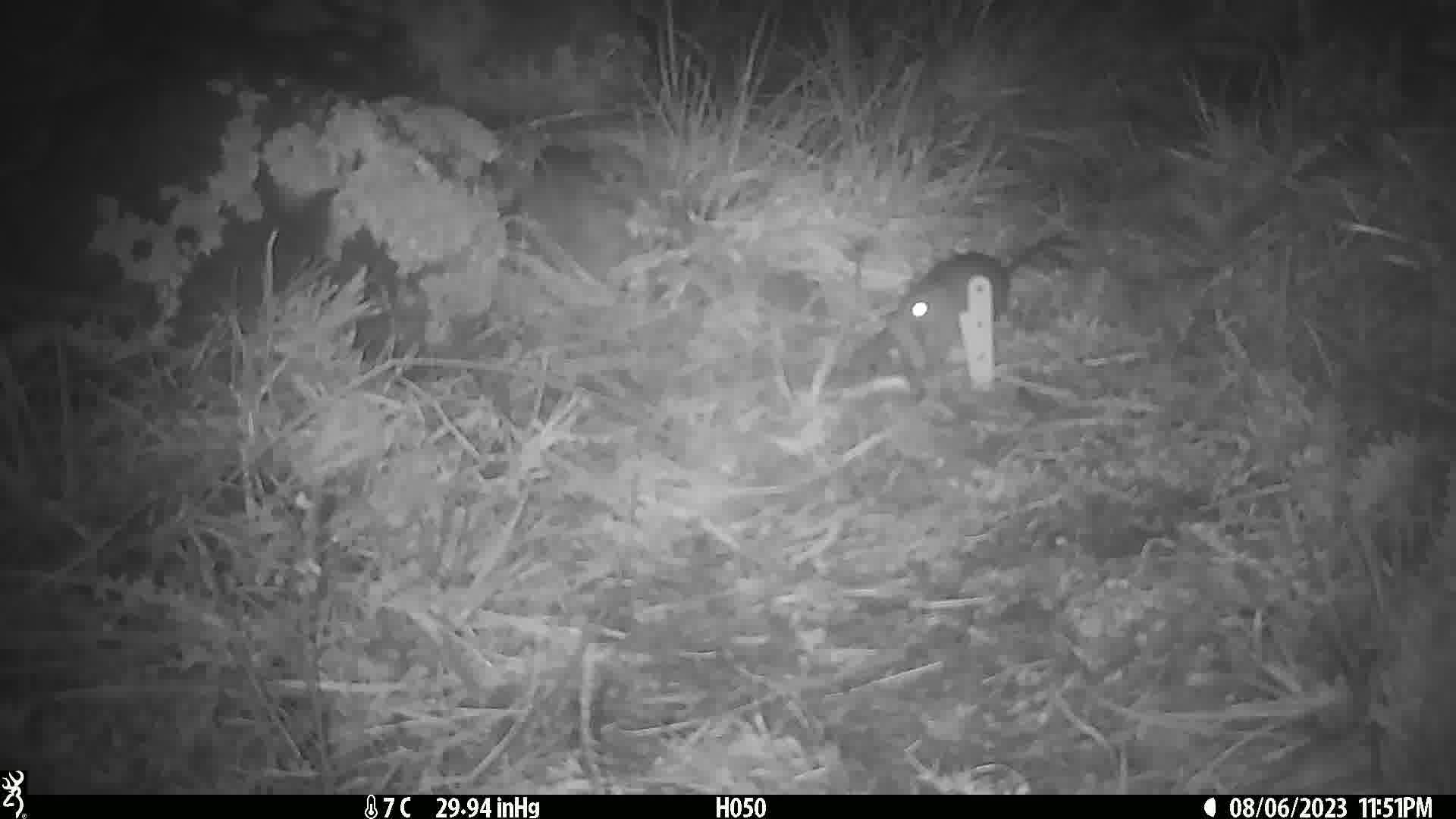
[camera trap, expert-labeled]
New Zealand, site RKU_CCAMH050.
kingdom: Animalia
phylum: Chordata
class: Mammalia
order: Rodentia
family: Muridae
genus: Rattus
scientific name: Rattus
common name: rat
Rat (Rattus).